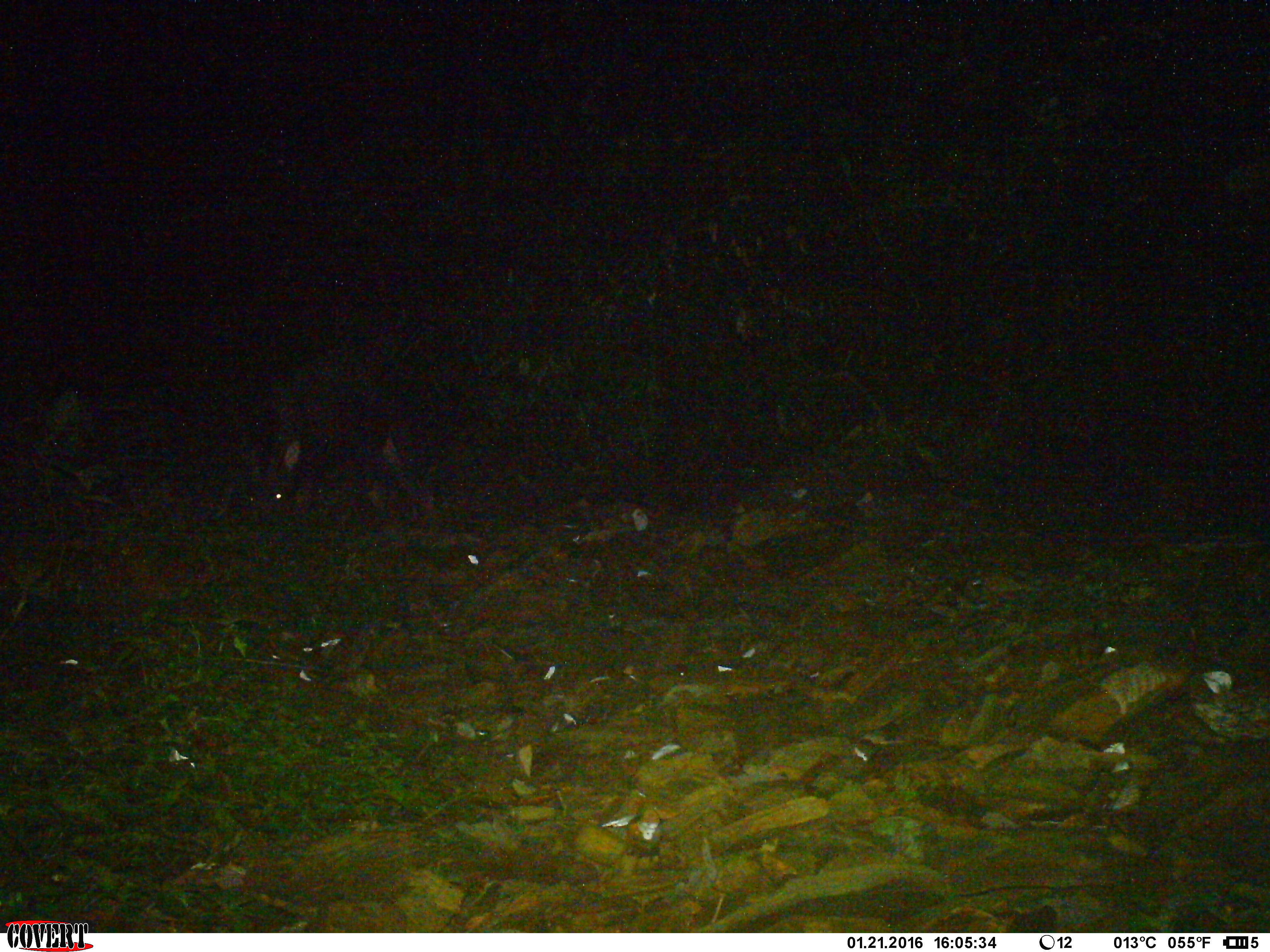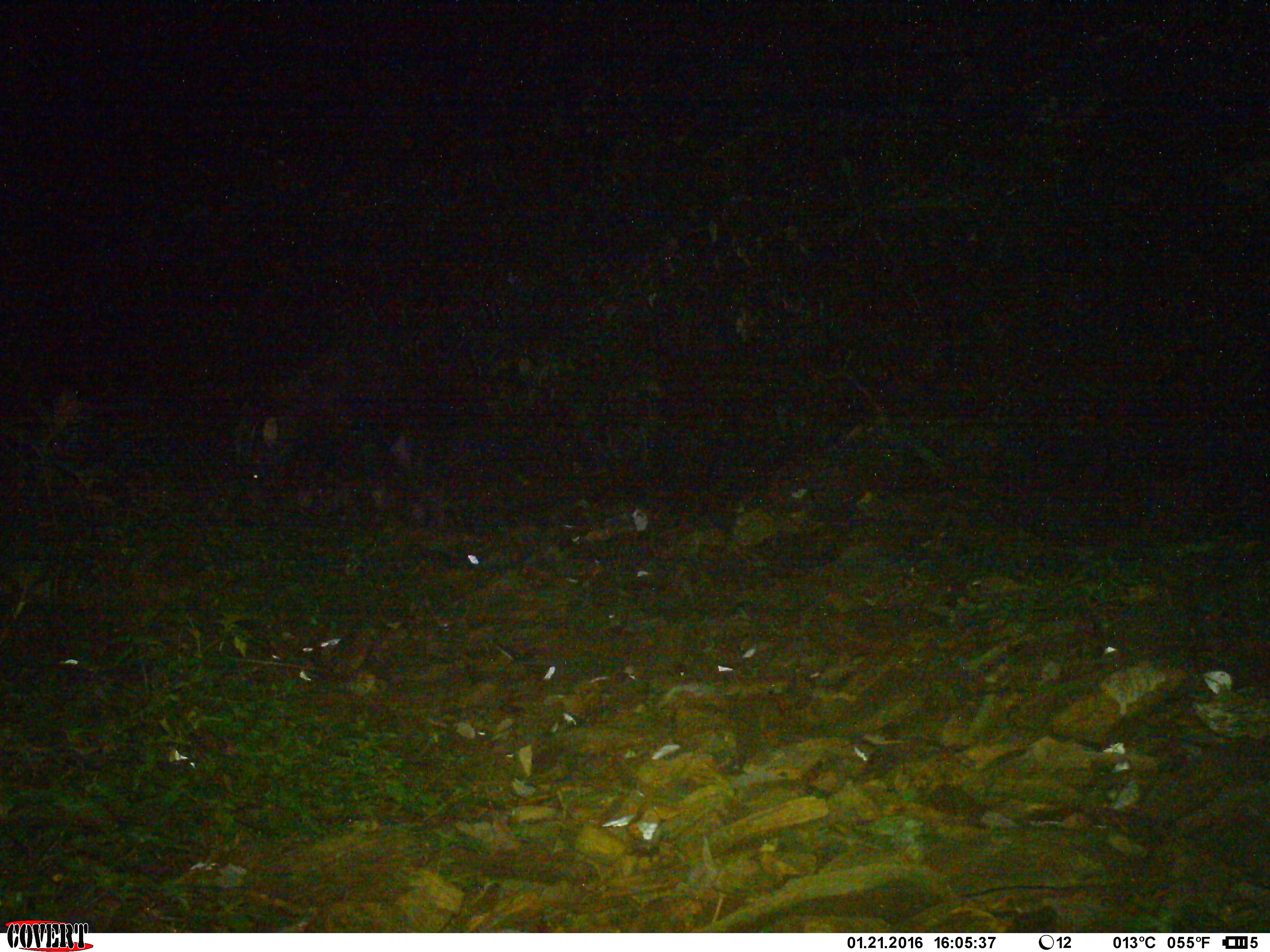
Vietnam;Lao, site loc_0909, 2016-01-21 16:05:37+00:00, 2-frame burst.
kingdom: Animalia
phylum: Chordata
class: Mammalia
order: Artiodactyla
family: Bovidae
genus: Capricornis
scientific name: Capricornis sumatraensis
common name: chinese serow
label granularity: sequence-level